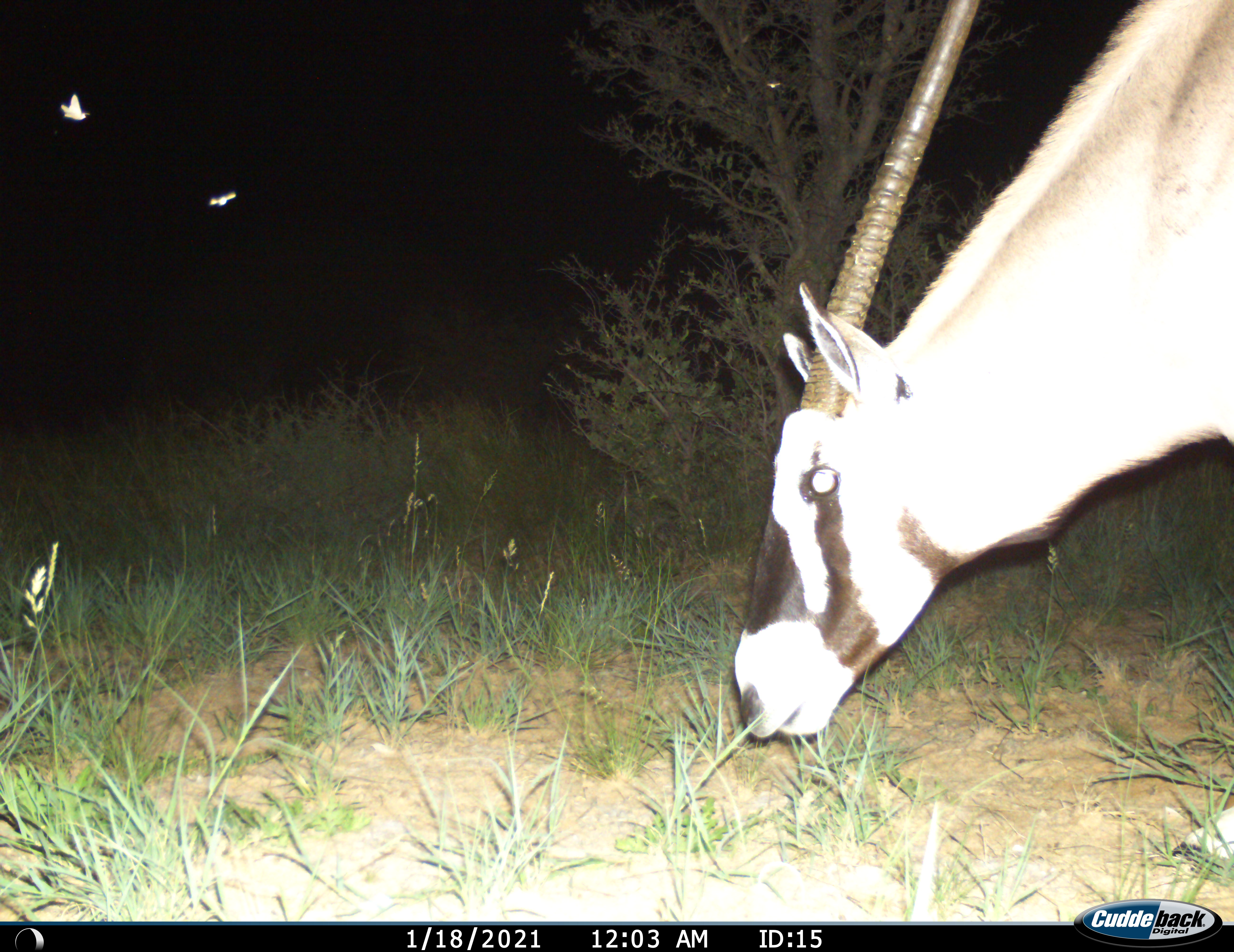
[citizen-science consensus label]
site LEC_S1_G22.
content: unidentified animal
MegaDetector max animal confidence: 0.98